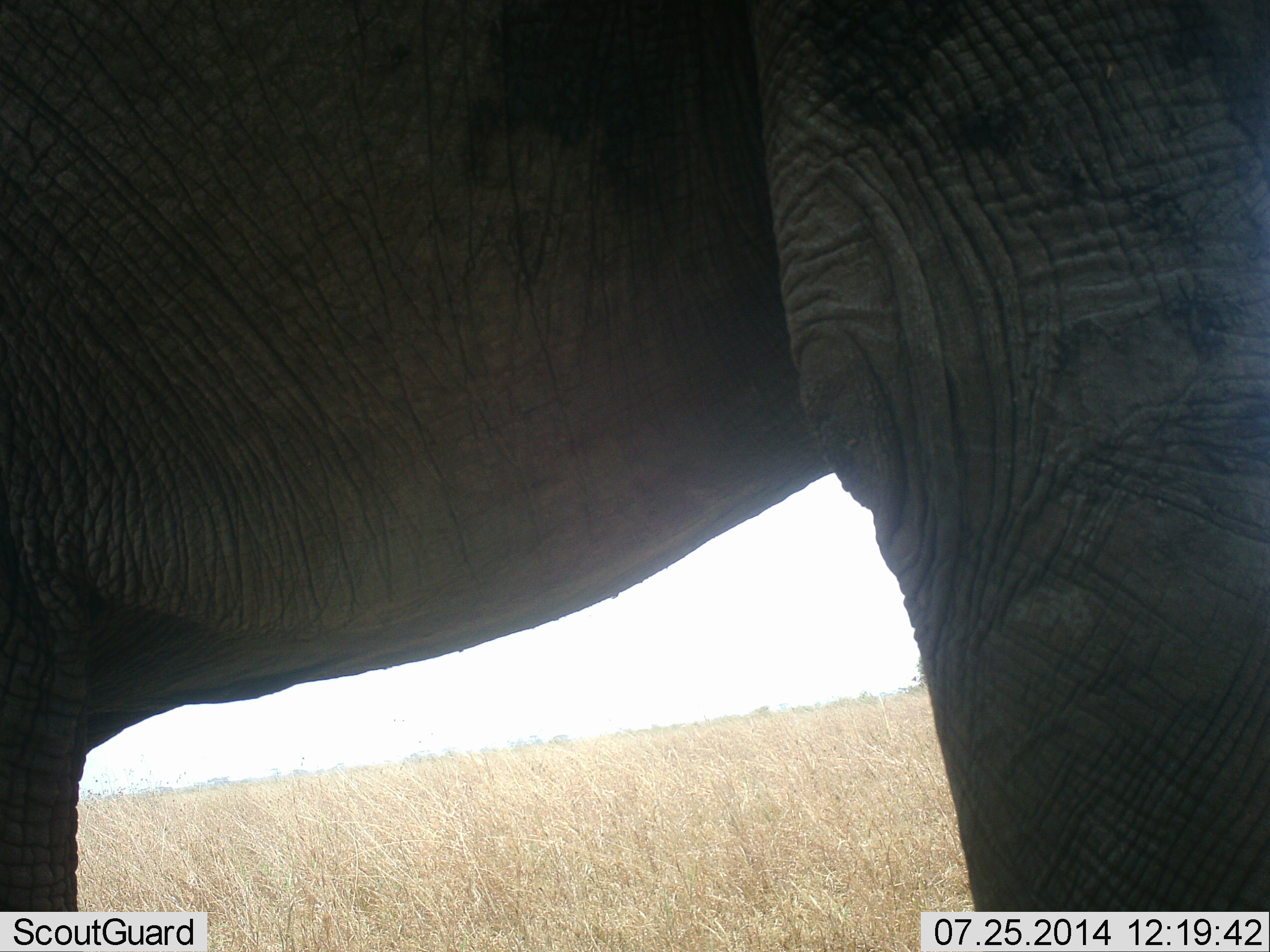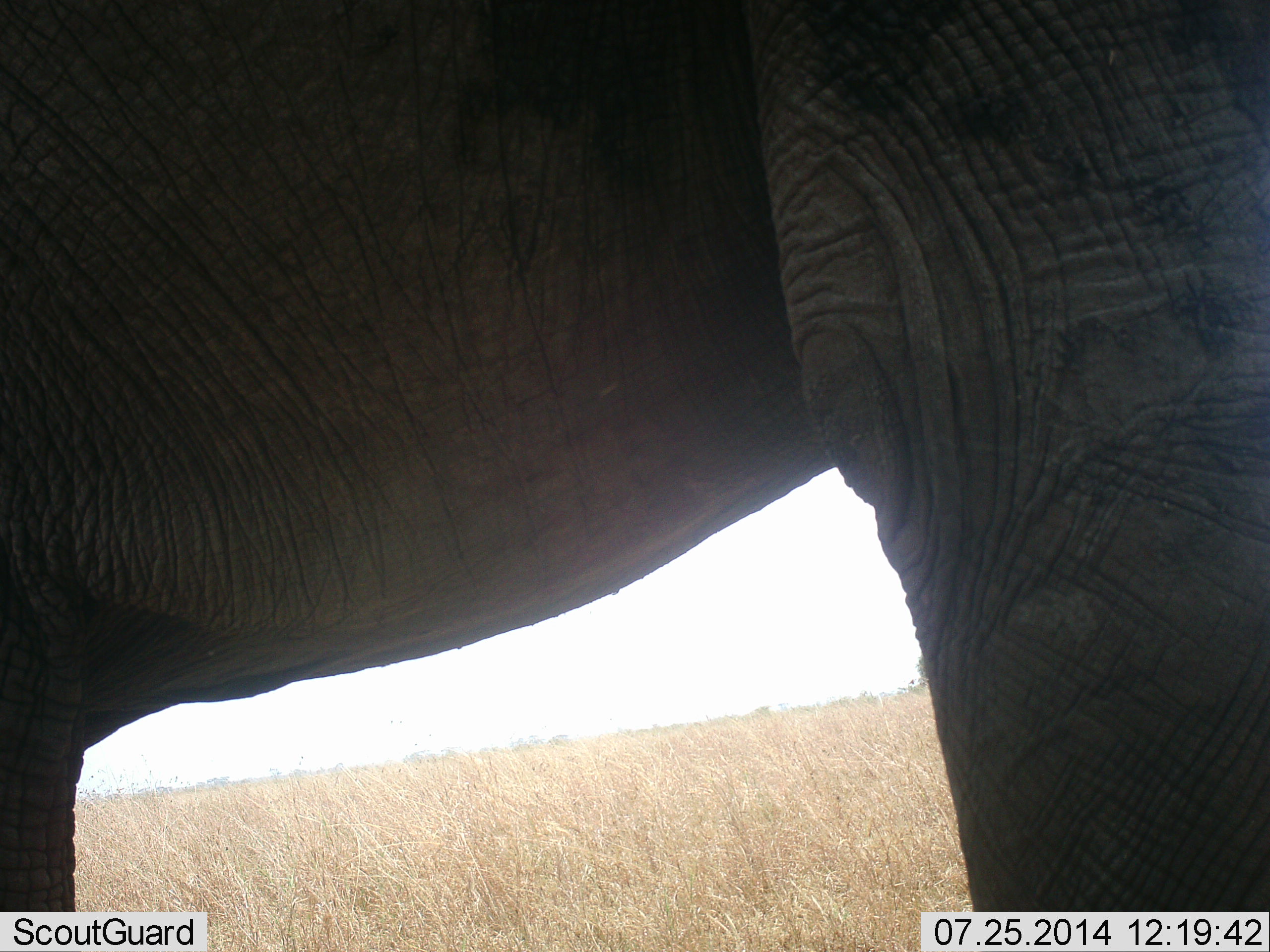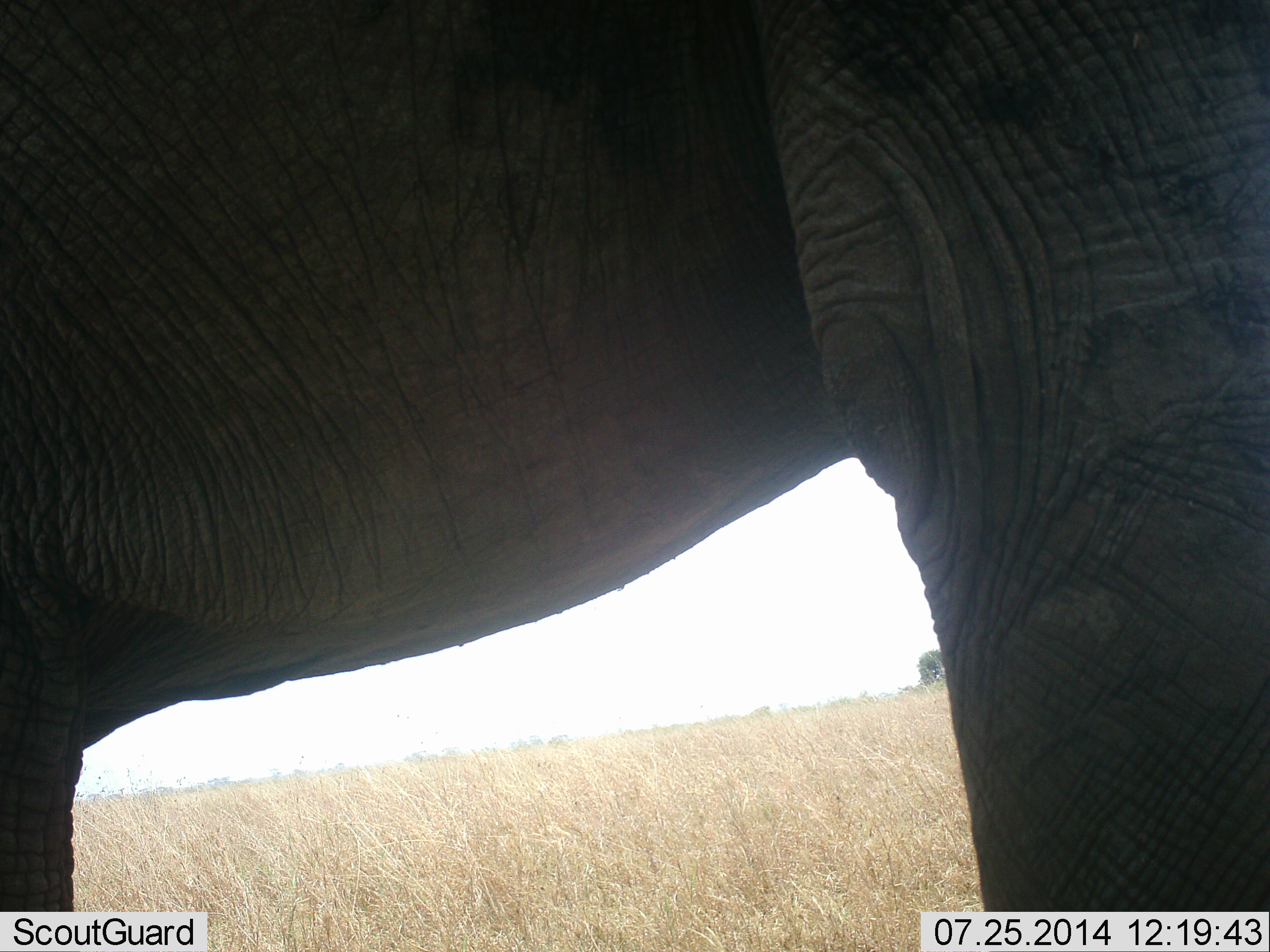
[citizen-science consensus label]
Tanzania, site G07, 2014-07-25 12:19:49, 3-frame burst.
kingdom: Animalia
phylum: Chordata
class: Mammalia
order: Proboscidea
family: Elephantidae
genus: Loxodonta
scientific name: Loxodonta africana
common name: african bush elephant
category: elephant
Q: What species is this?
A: Elephant (african bush elephant) (Loxodonta africana).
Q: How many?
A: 1.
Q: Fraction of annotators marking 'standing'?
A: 90%.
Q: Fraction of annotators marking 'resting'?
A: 0%.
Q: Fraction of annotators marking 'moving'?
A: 10%.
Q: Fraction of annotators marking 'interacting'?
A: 0%.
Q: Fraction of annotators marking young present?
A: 0%.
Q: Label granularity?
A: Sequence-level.